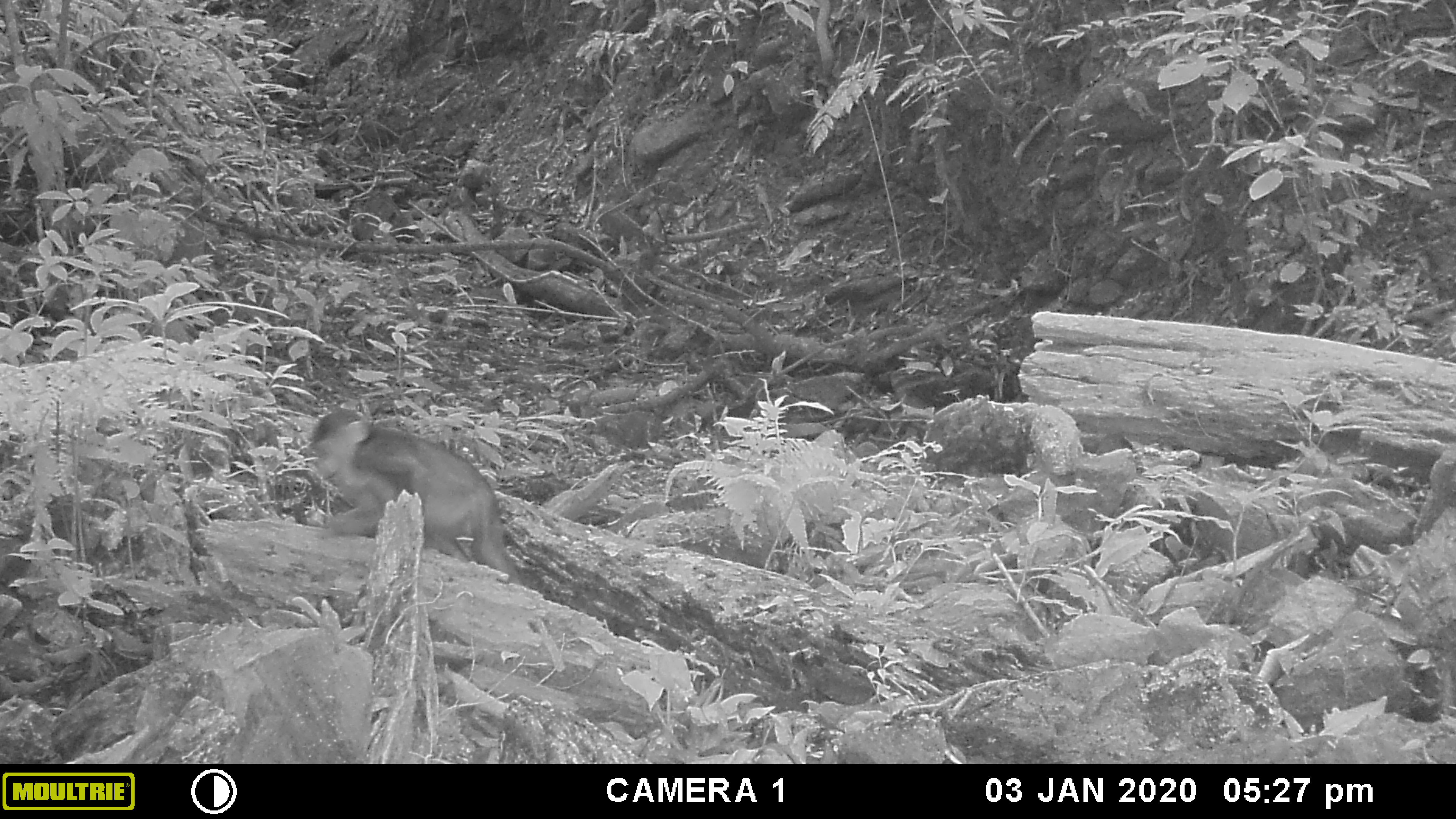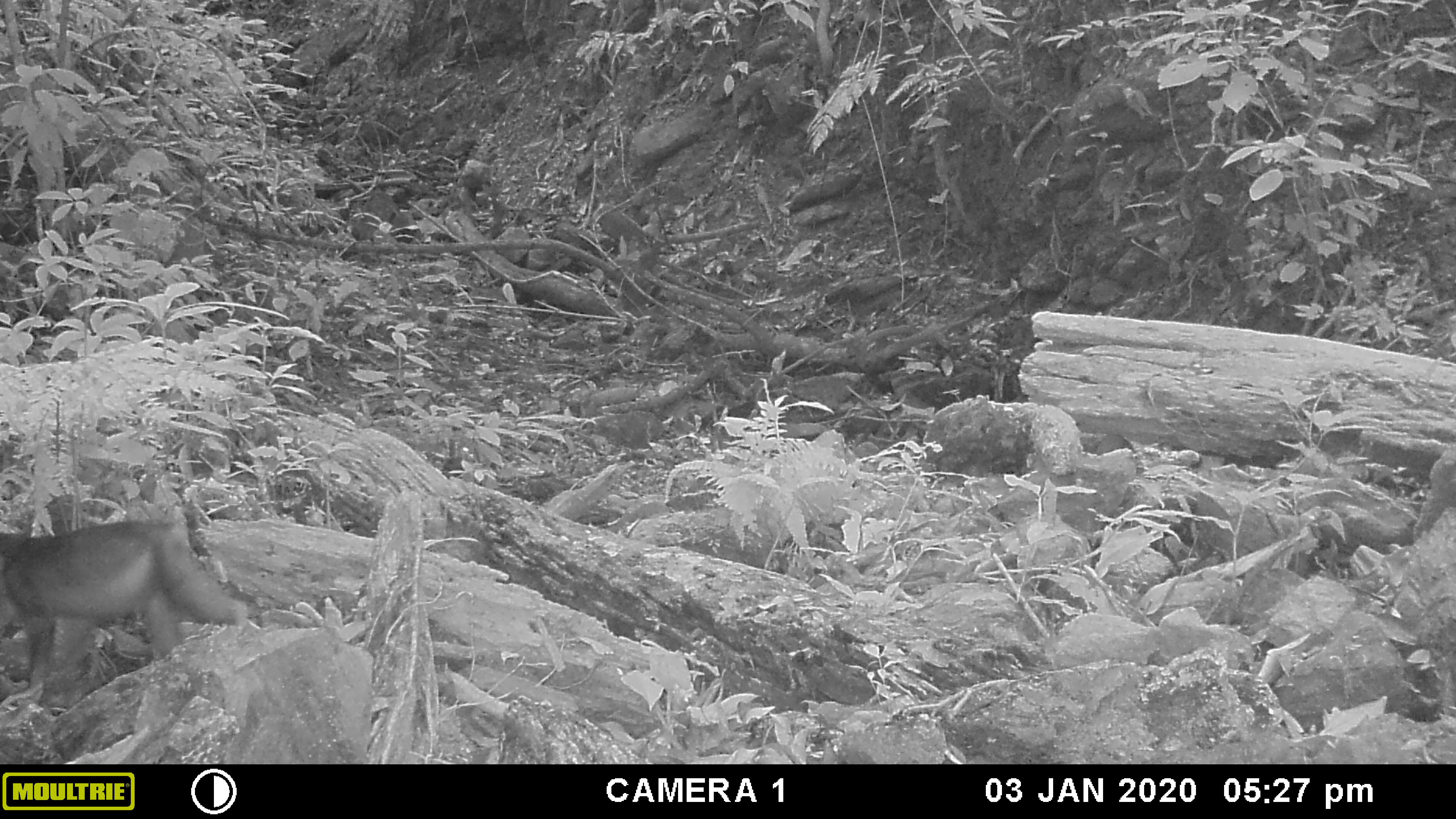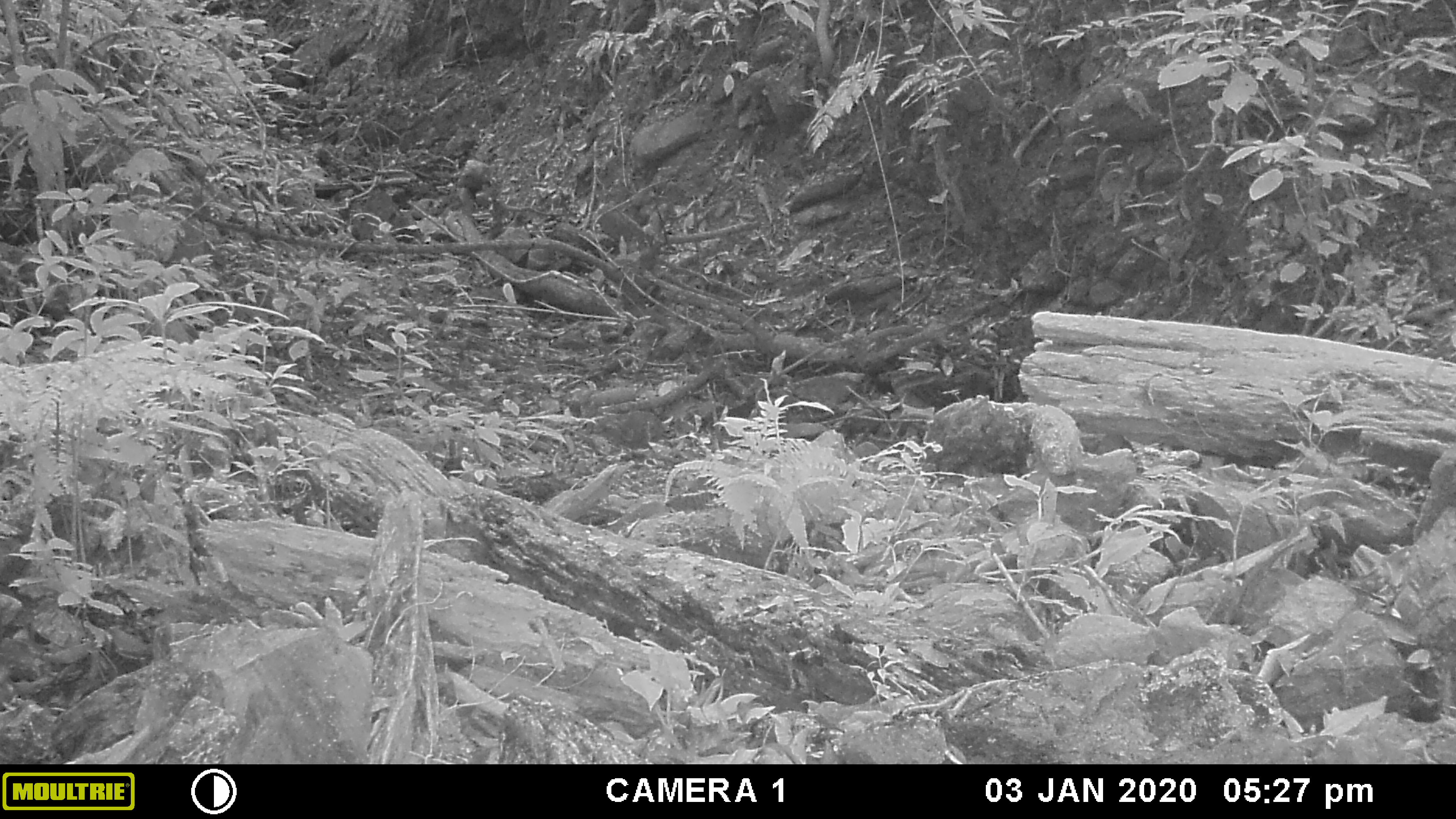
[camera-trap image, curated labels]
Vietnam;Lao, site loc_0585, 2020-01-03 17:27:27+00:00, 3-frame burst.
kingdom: Animalia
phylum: Chordata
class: Mammalia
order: Primates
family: Cercopithecidae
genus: Macaca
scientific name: Macaca arctoides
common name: stump-tailed macaque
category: stump tailed macaque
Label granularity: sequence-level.